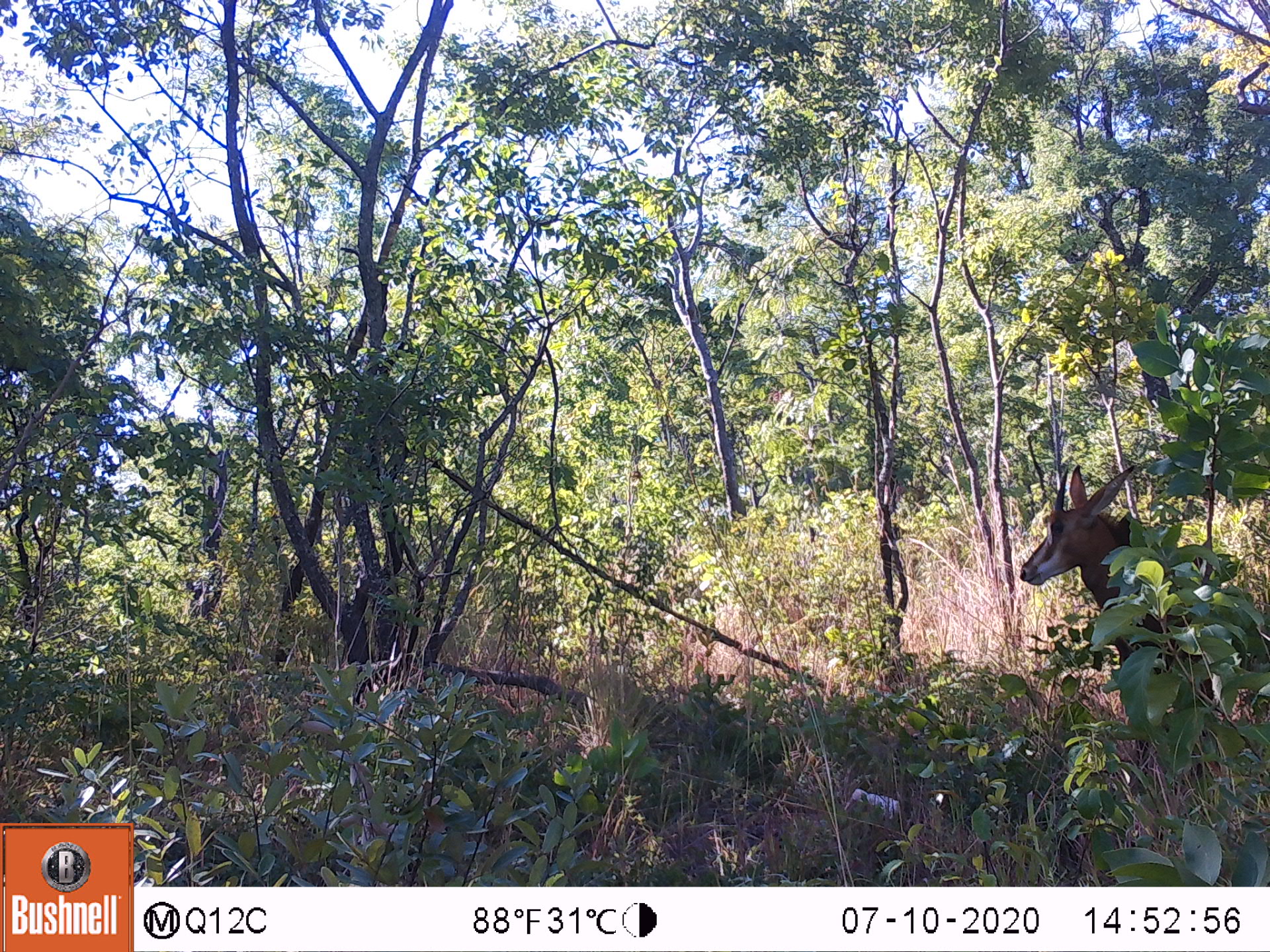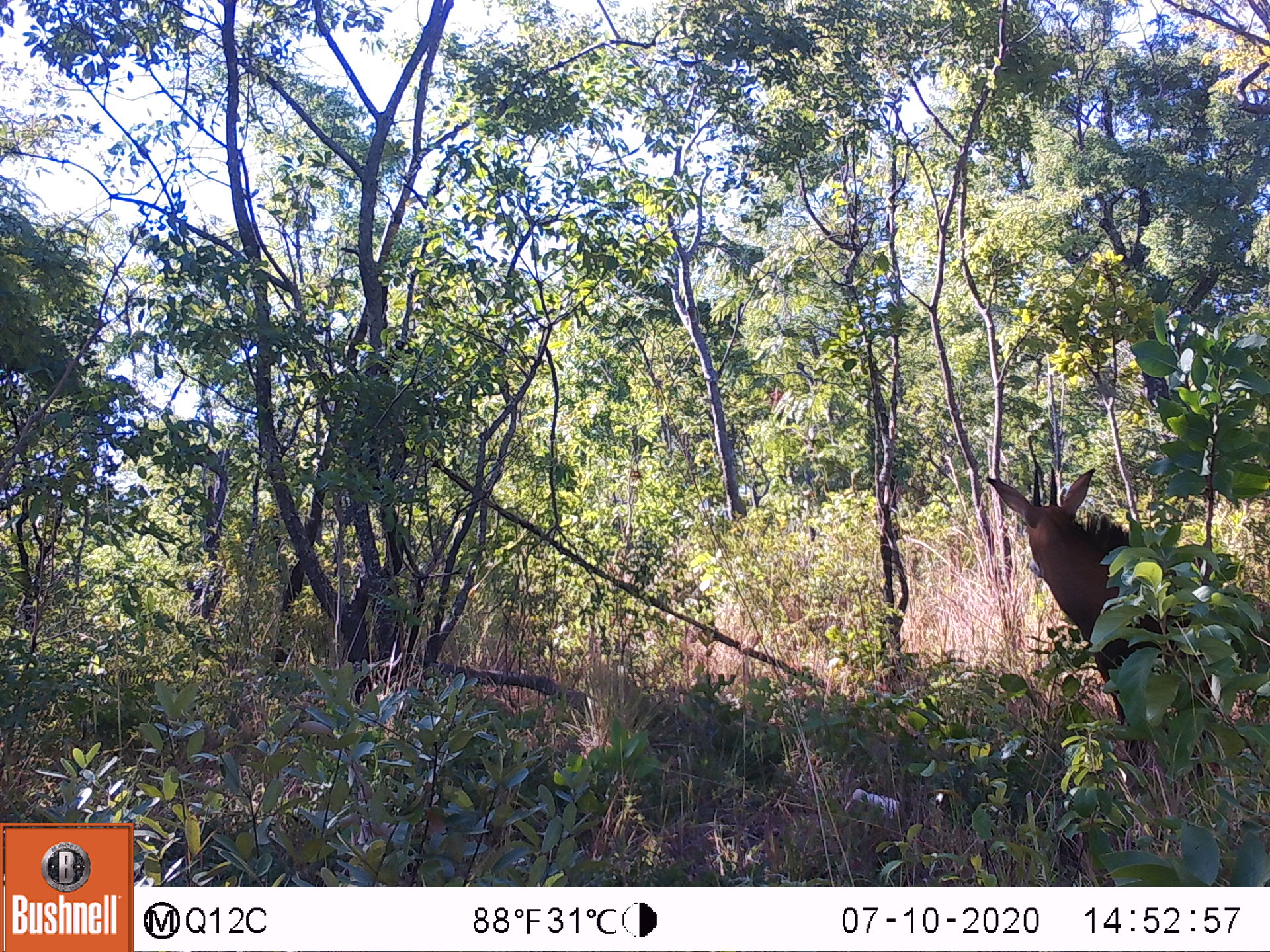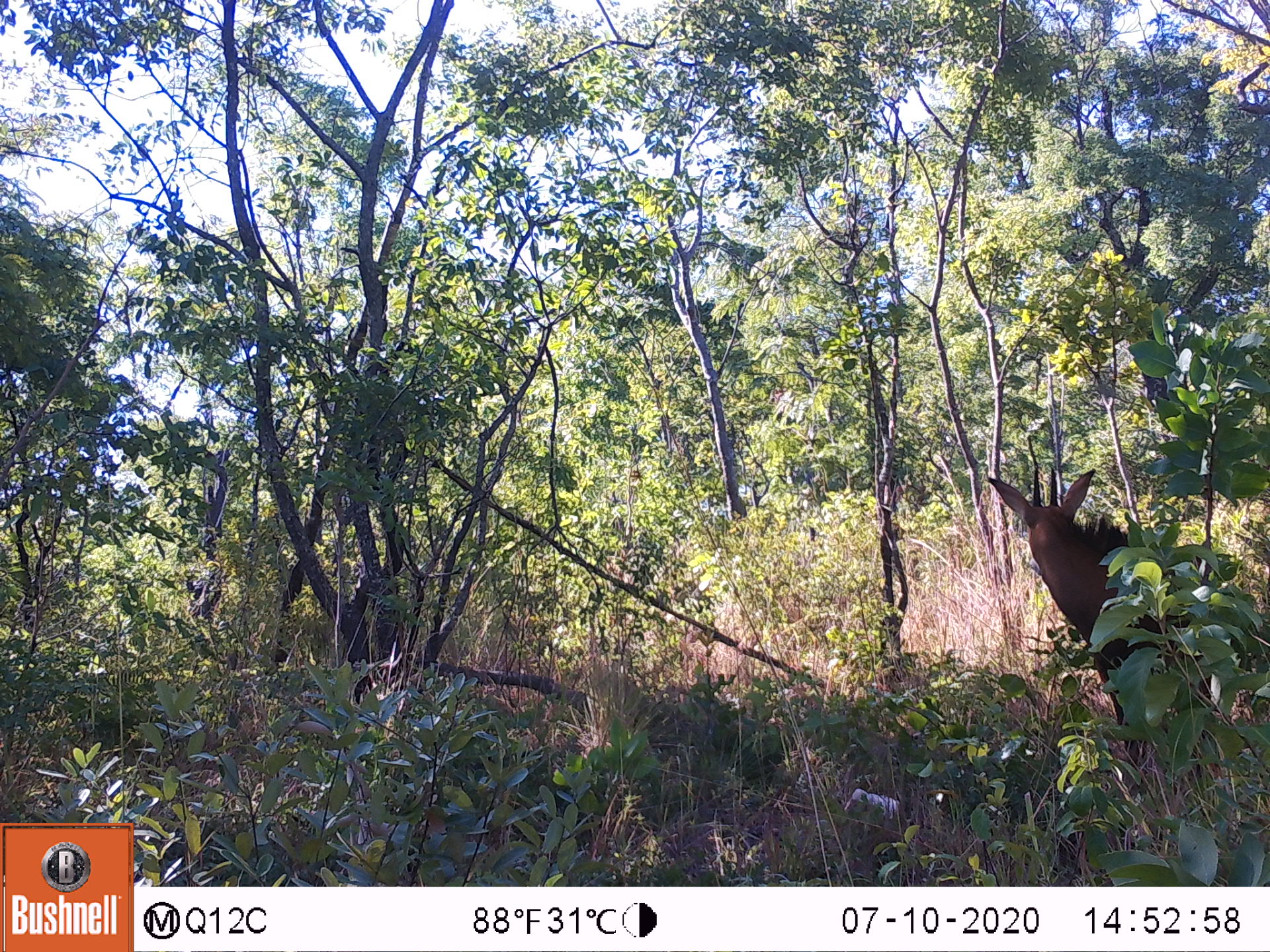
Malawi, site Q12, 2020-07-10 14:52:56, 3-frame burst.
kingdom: Animalia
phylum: Chordata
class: Mammalia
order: Artiodactyla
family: Bovidae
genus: Hippotragus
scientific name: Hippotragus niger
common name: sable antelope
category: sable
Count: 1.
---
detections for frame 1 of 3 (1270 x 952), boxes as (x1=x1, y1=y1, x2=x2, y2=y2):
sable: (x1=1012, y1=459, x2=1234, y2=712)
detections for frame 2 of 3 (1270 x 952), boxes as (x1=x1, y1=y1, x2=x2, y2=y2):
sable: (x1=983, y1=448, x2=1229, y2=719)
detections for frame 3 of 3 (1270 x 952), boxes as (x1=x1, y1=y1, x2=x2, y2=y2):
sable: (x1=983, y1=457, x2=1226, y2=728)